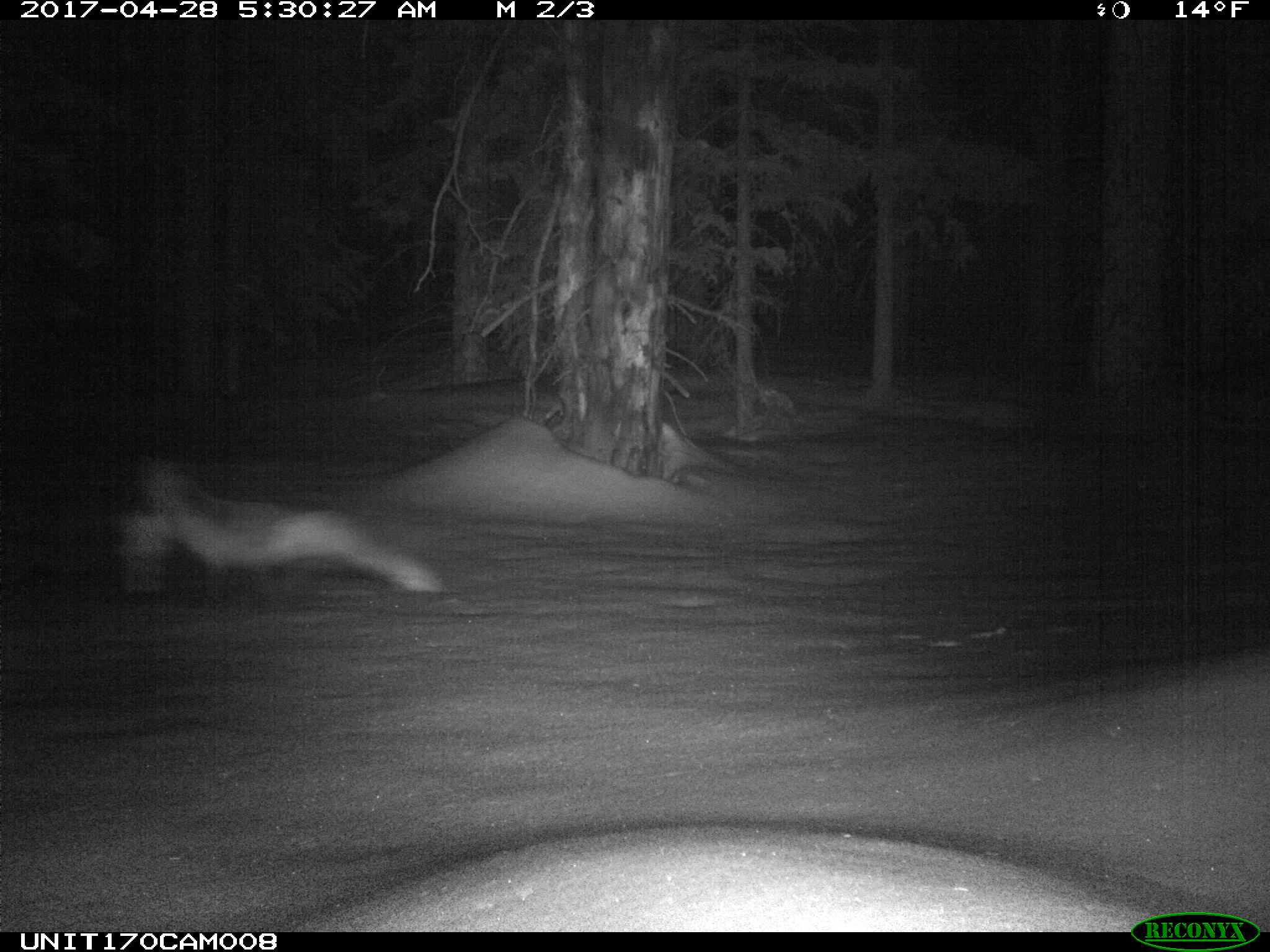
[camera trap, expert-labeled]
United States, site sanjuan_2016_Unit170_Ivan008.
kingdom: Animalia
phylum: Chordata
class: Mammalia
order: Carnivora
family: Canidae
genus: Vulpes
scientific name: Vulpes vulpes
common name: red fox